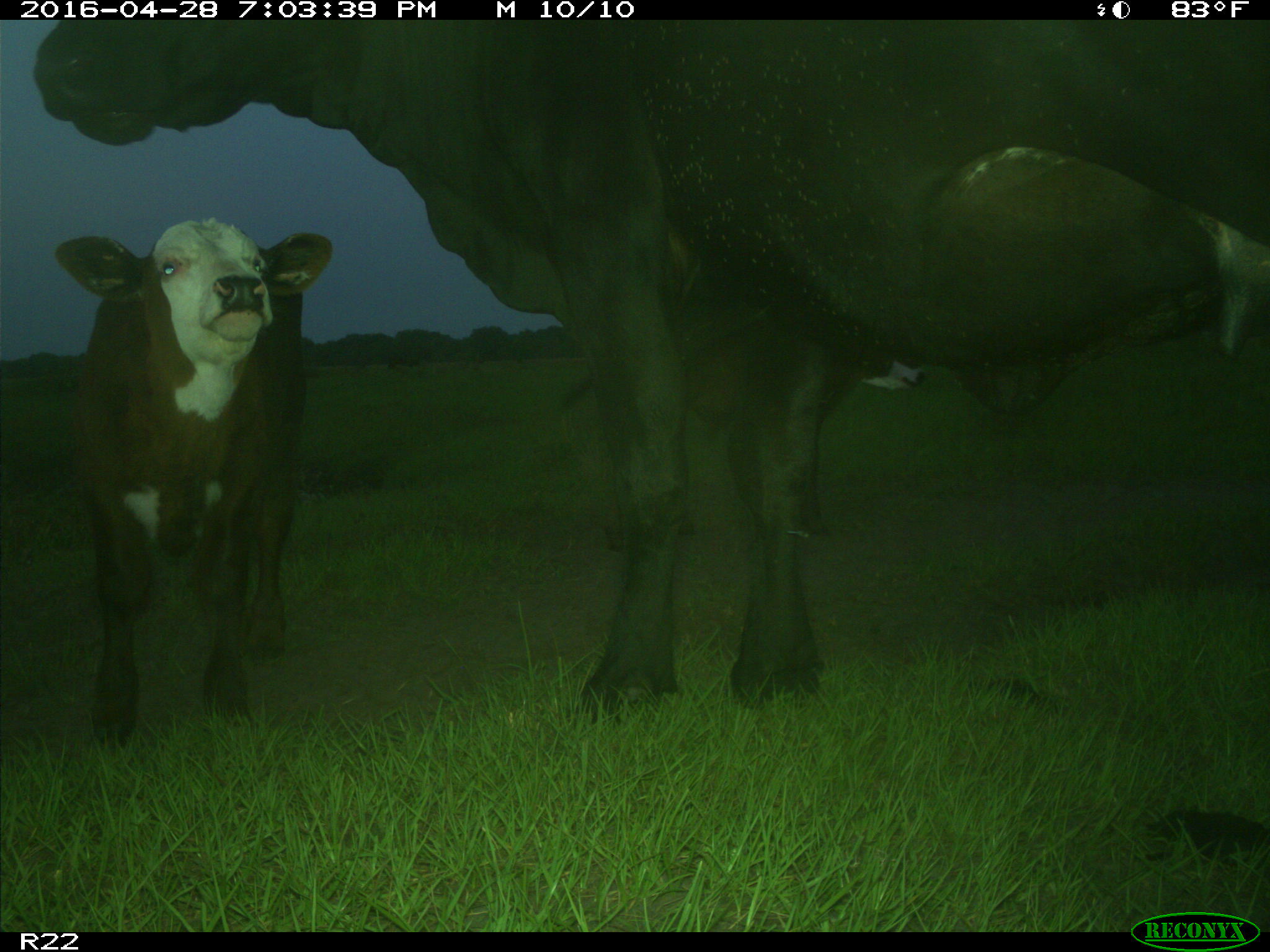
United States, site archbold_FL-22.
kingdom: Animalia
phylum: Chordata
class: Mammalia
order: Artiodactyla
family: Bovidae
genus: Bos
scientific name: Bos taurus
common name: domestic cow